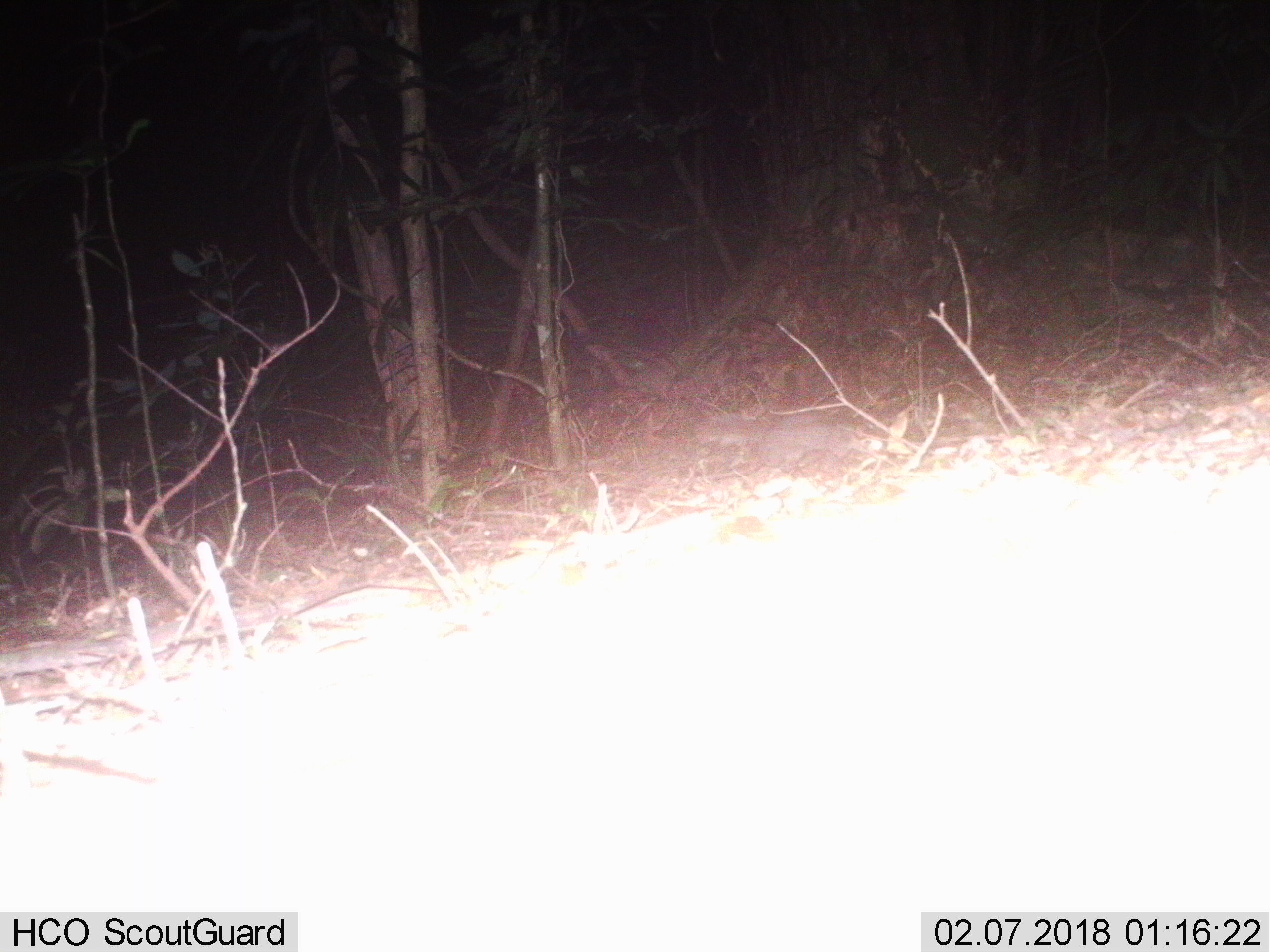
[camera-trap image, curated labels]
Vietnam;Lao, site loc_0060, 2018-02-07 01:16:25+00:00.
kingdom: Animalia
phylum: Chordata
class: Mammalia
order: Carnivora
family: Mustelidae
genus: Melogale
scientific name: Melogale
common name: ferret badger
Ferret badger (Melogale). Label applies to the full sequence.